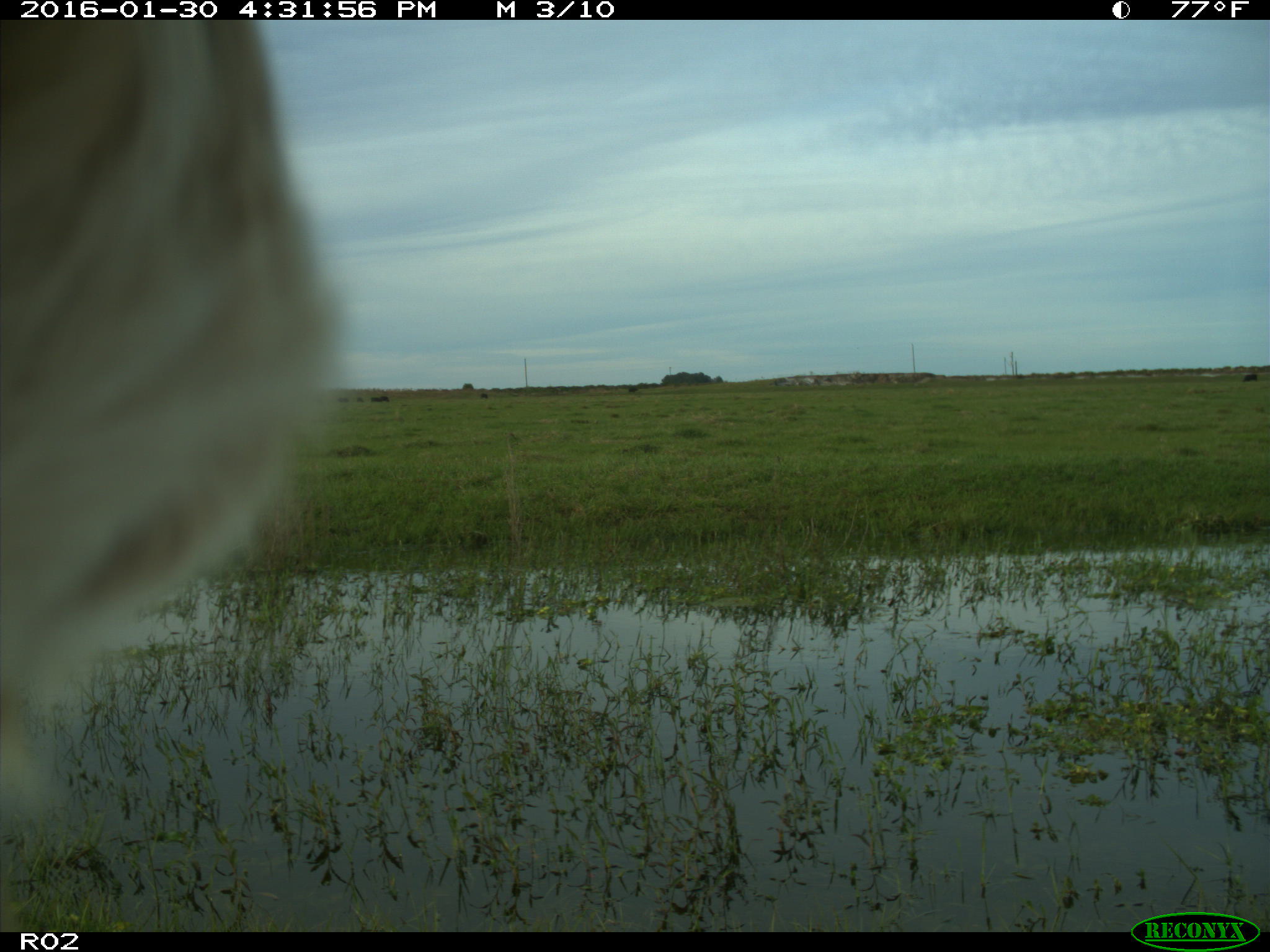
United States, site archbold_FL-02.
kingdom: Animalia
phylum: Chordata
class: Mammalia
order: Artiodactyla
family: Bovidae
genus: Bos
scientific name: Bos taurus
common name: domestic cow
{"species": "Bos taurus (domestic cow)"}